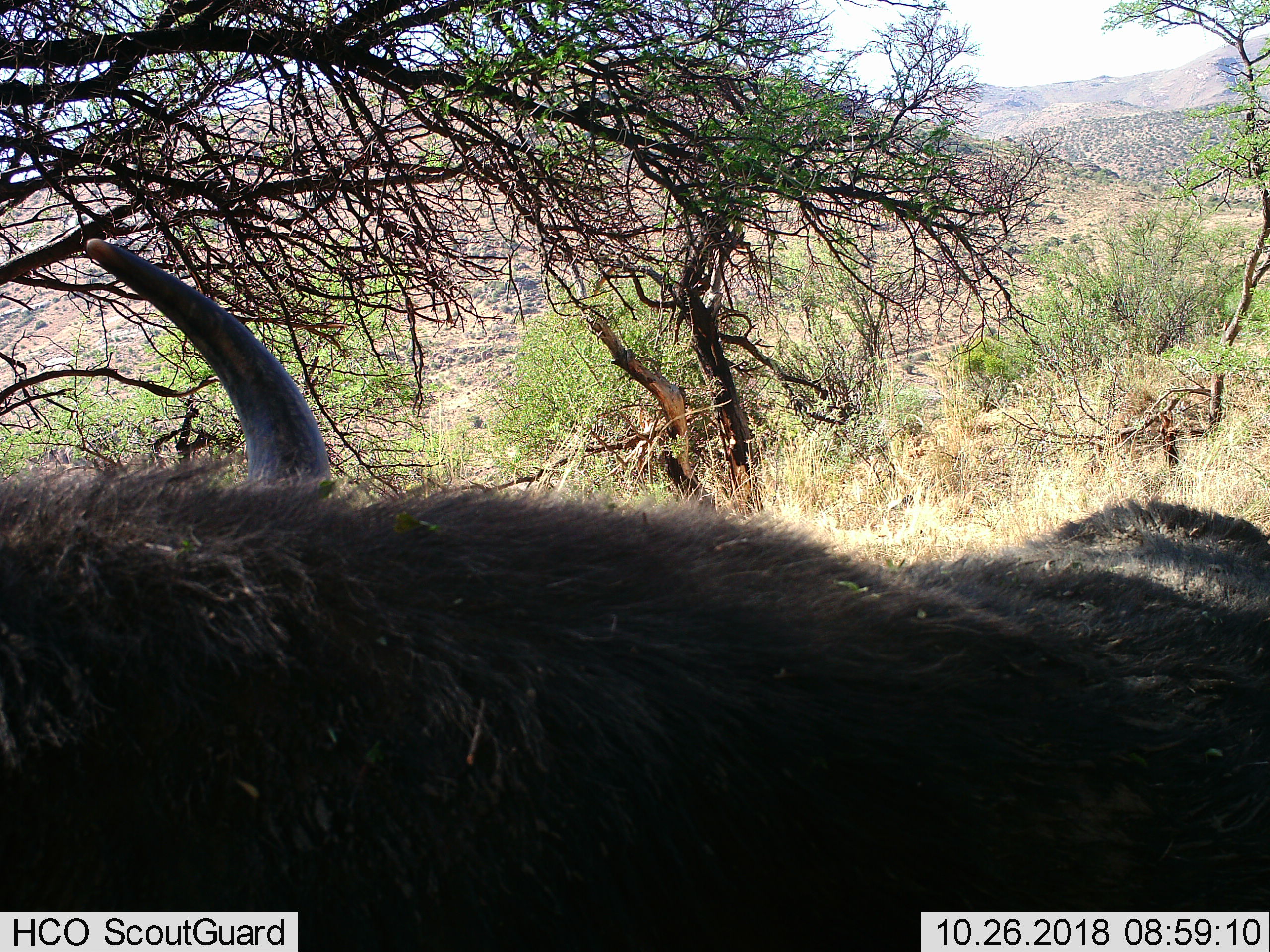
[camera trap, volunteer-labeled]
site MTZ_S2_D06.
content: unidentified animal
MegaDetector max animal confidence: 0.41